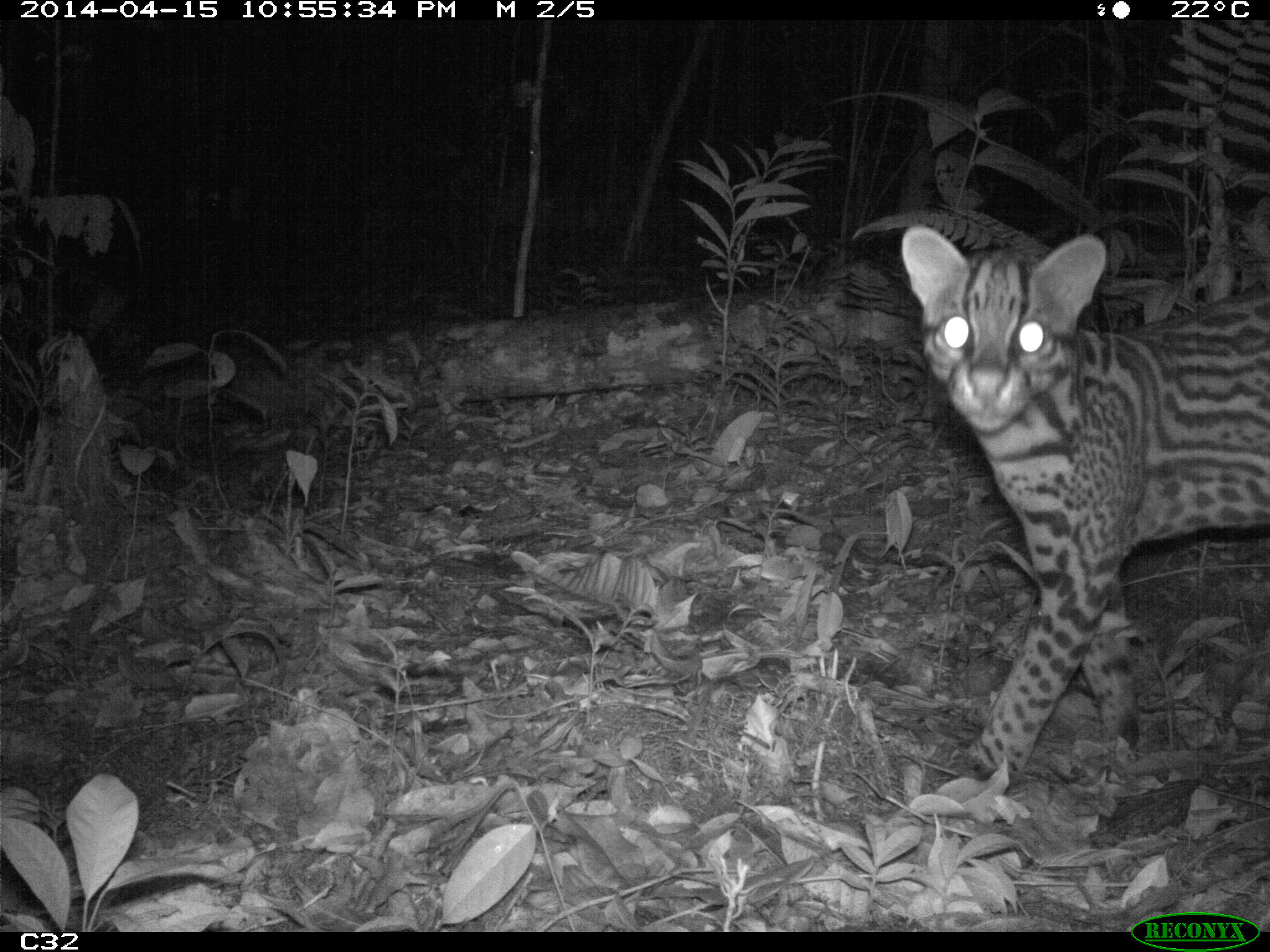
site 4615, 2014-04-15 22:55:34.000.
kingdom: Animalia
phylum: Chordata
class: Mammalia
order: Carnivora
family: Felidae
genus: Leopardus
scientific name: Leopardus pardalis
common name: ocelot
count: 1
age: adult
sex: female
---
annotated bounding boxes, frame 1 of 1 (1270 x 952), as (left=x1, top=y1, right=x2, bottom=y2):
leopardus pardalis: (left=901, top=220, right=1270, bottom=801)